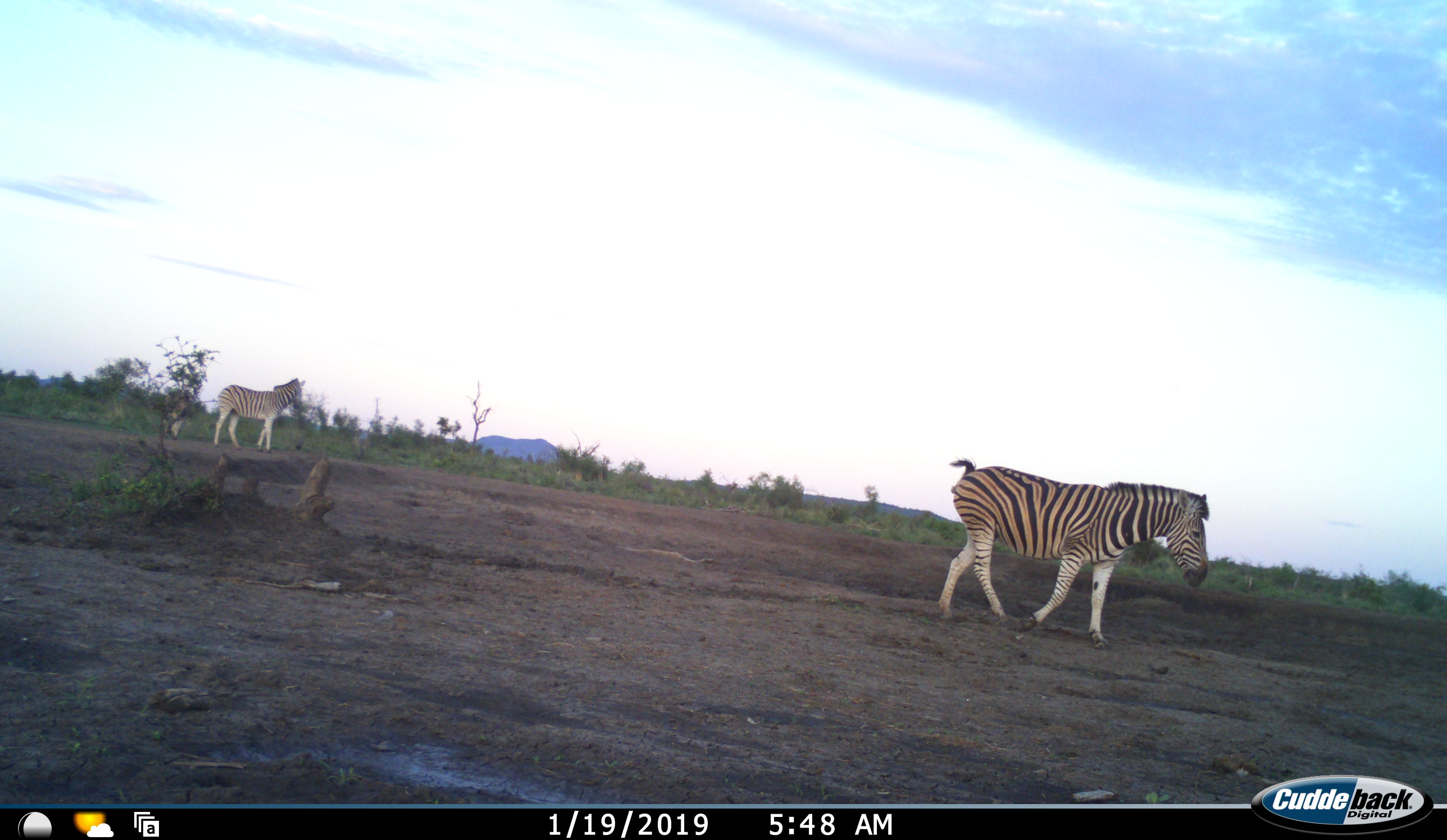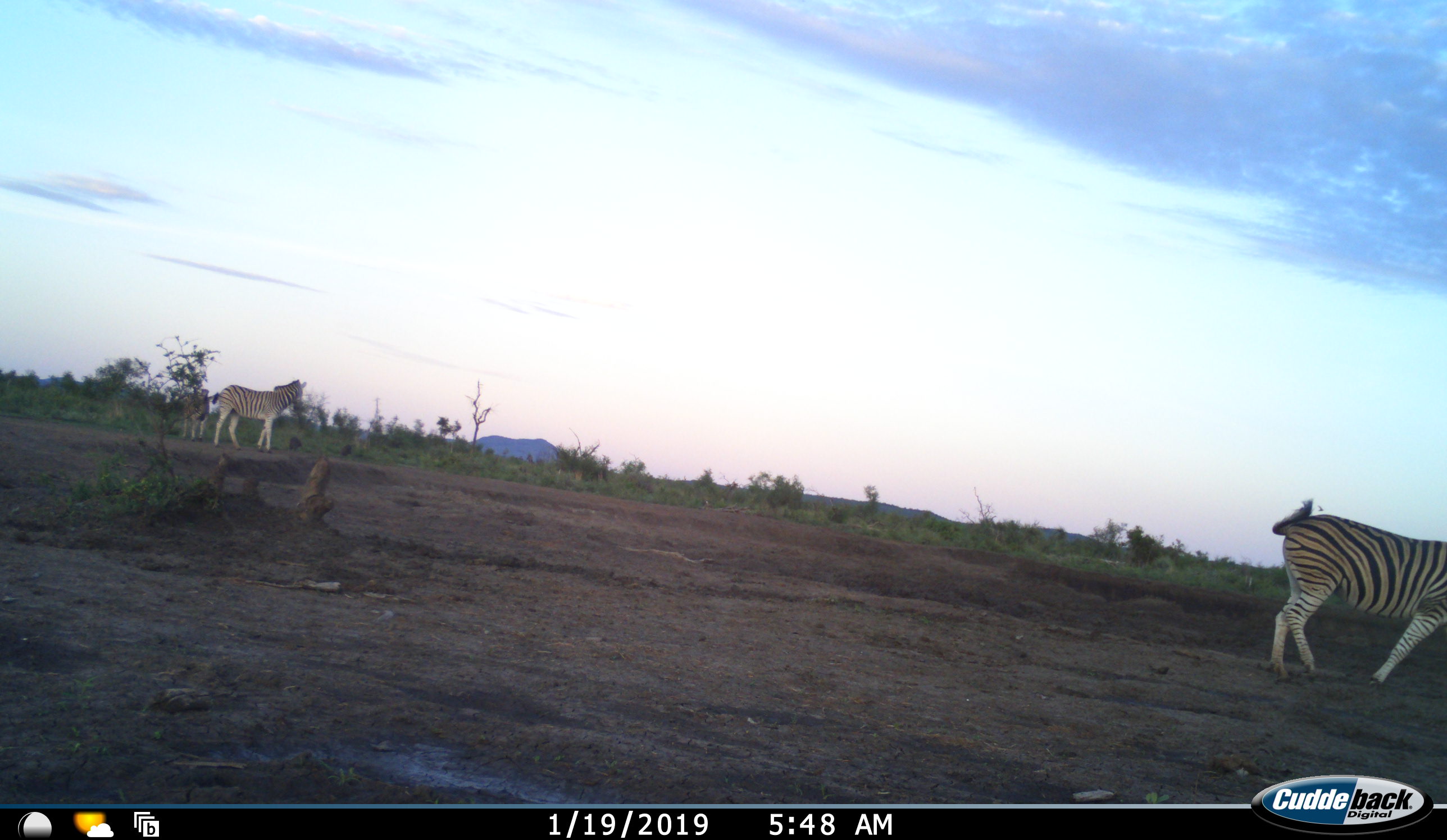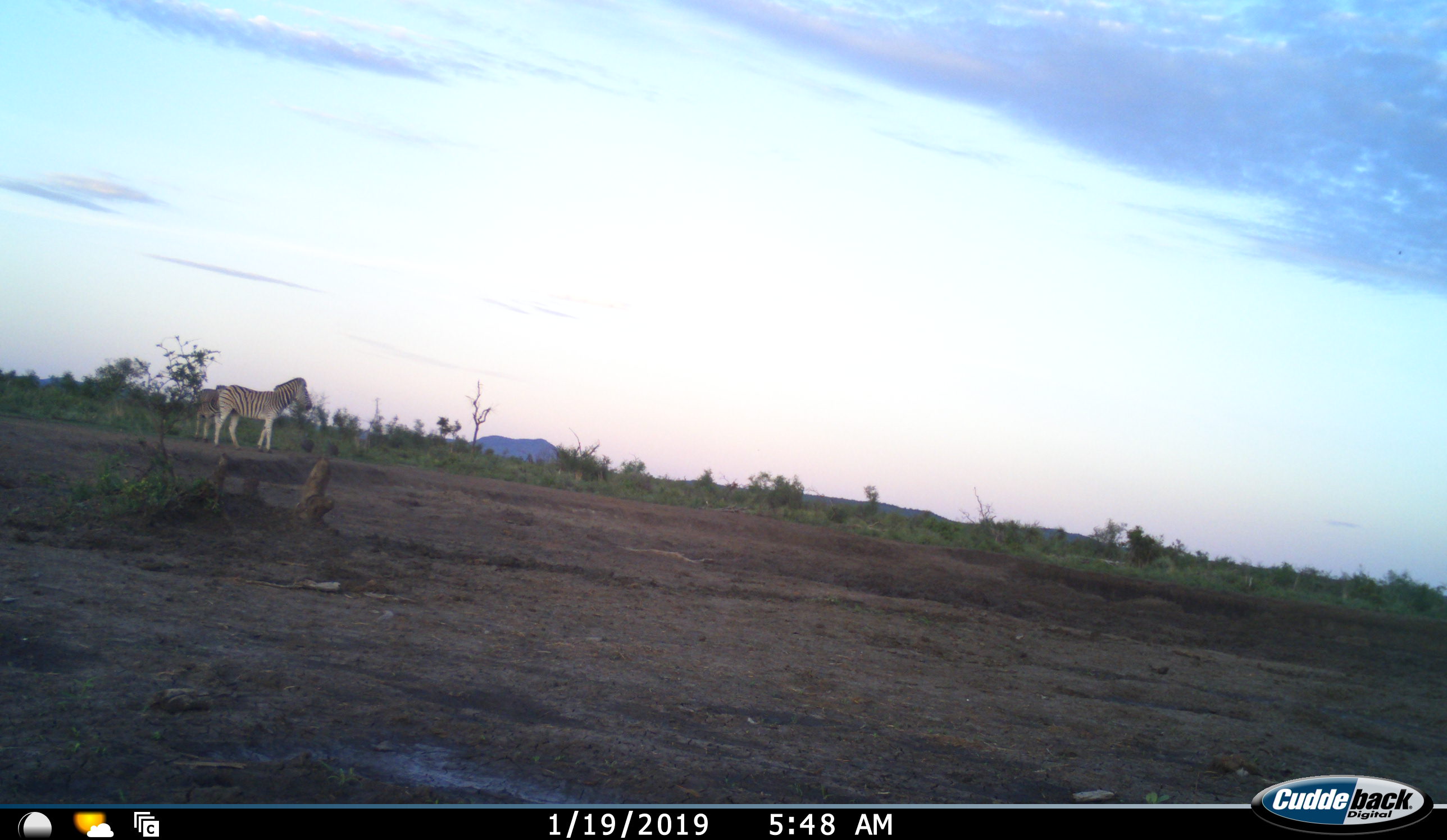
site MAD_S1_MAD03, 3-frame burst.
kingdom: Animalia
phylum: Chordata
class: Mammalia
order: Perissodactyla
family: Equidae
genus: Equus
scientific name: Equus quagga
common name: plains zebra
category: zebraplains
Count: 3.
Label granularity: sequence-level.